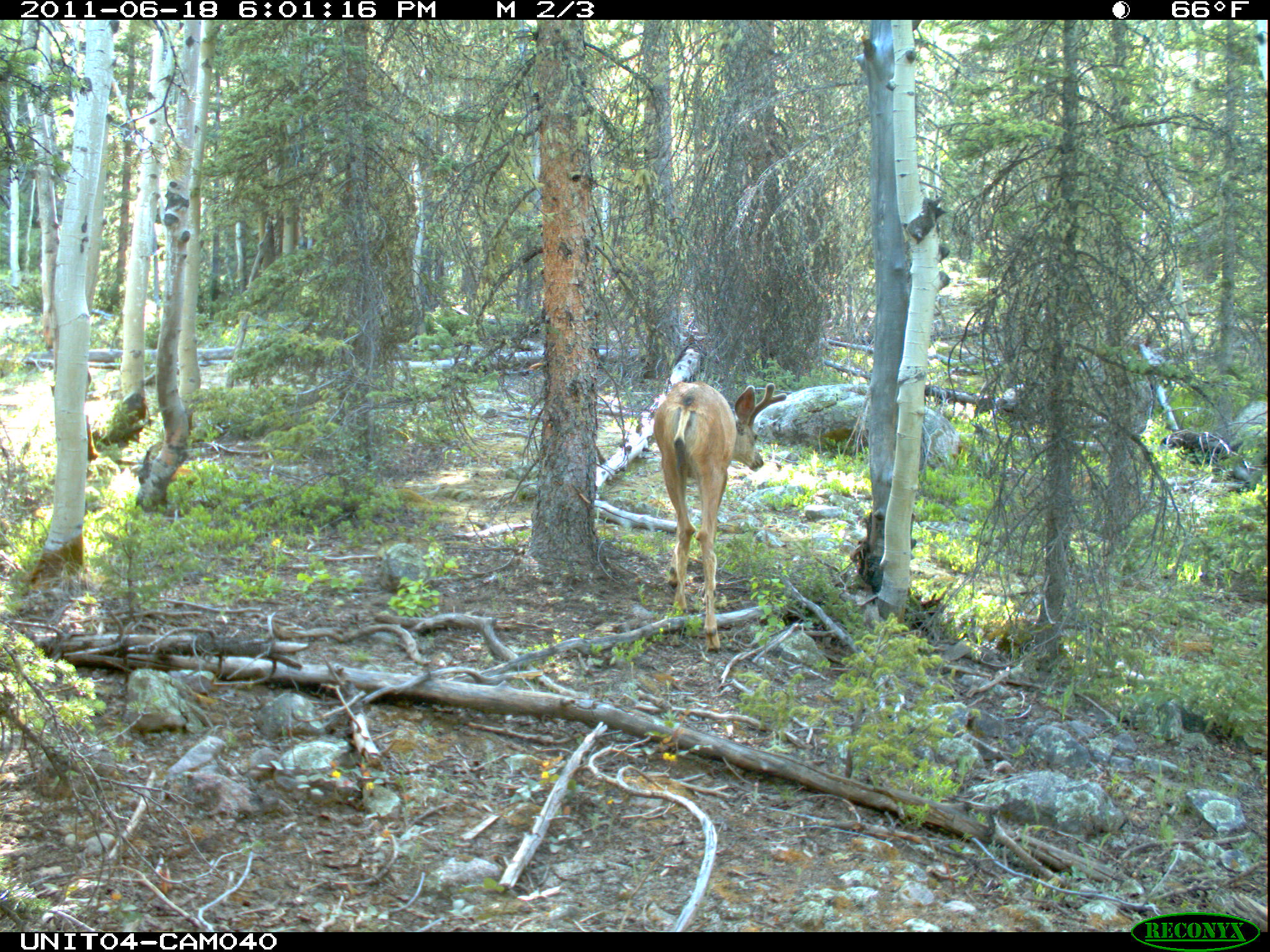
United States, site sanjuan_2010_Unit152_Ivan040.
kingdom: Animalia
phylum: Chordata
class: Mammalia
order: Artiodactyla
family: Cervidae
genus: Odocoileus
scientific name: Odocoileus hemionus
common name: mule deer